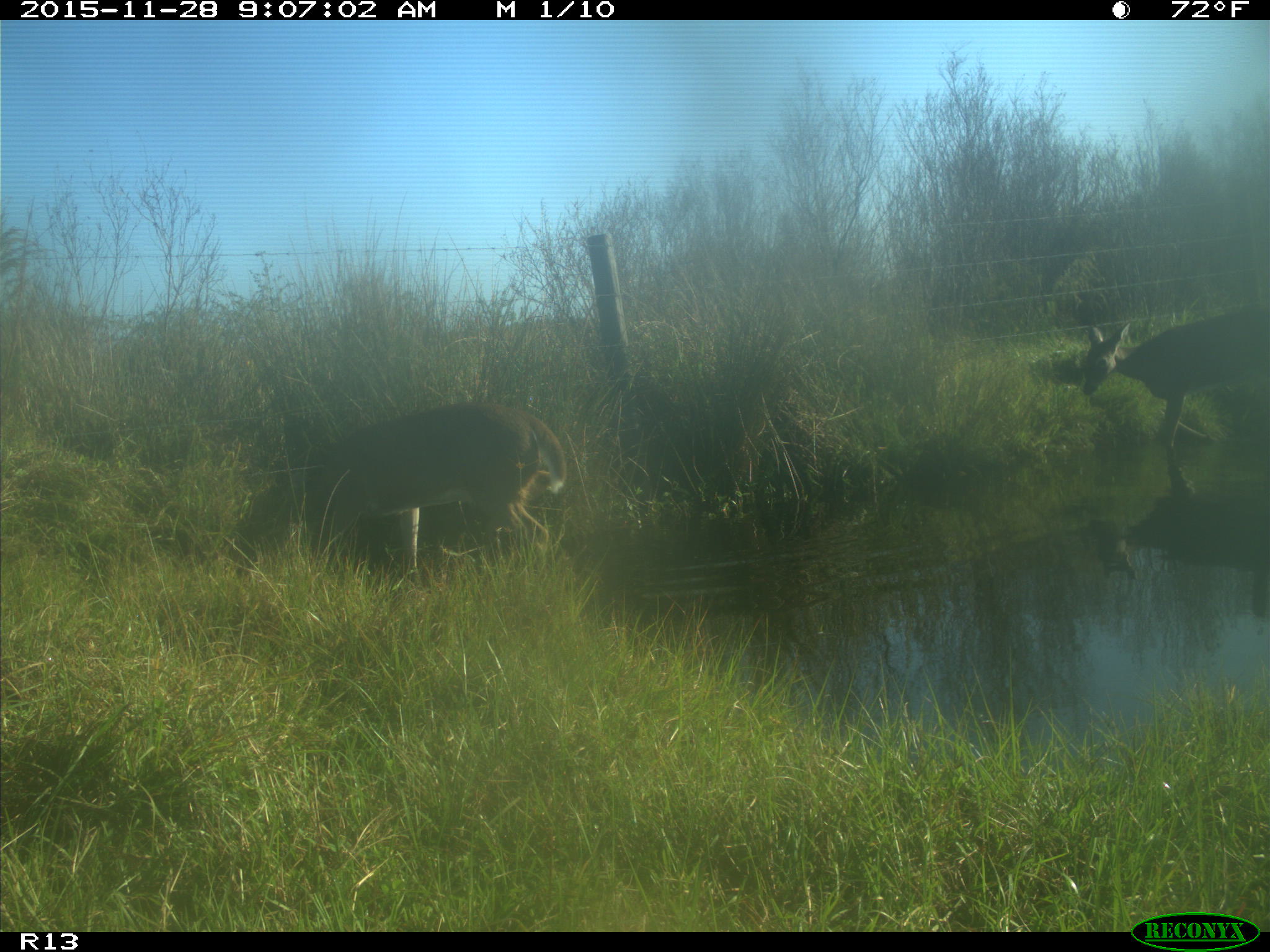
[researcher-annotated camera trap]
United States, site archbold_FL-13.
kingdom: Animalia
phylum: Chordata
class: Mammalia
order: Artiodactyla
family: Cervidae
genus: Odocoileus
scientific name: Odocoileus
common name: deer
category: unidentified deer